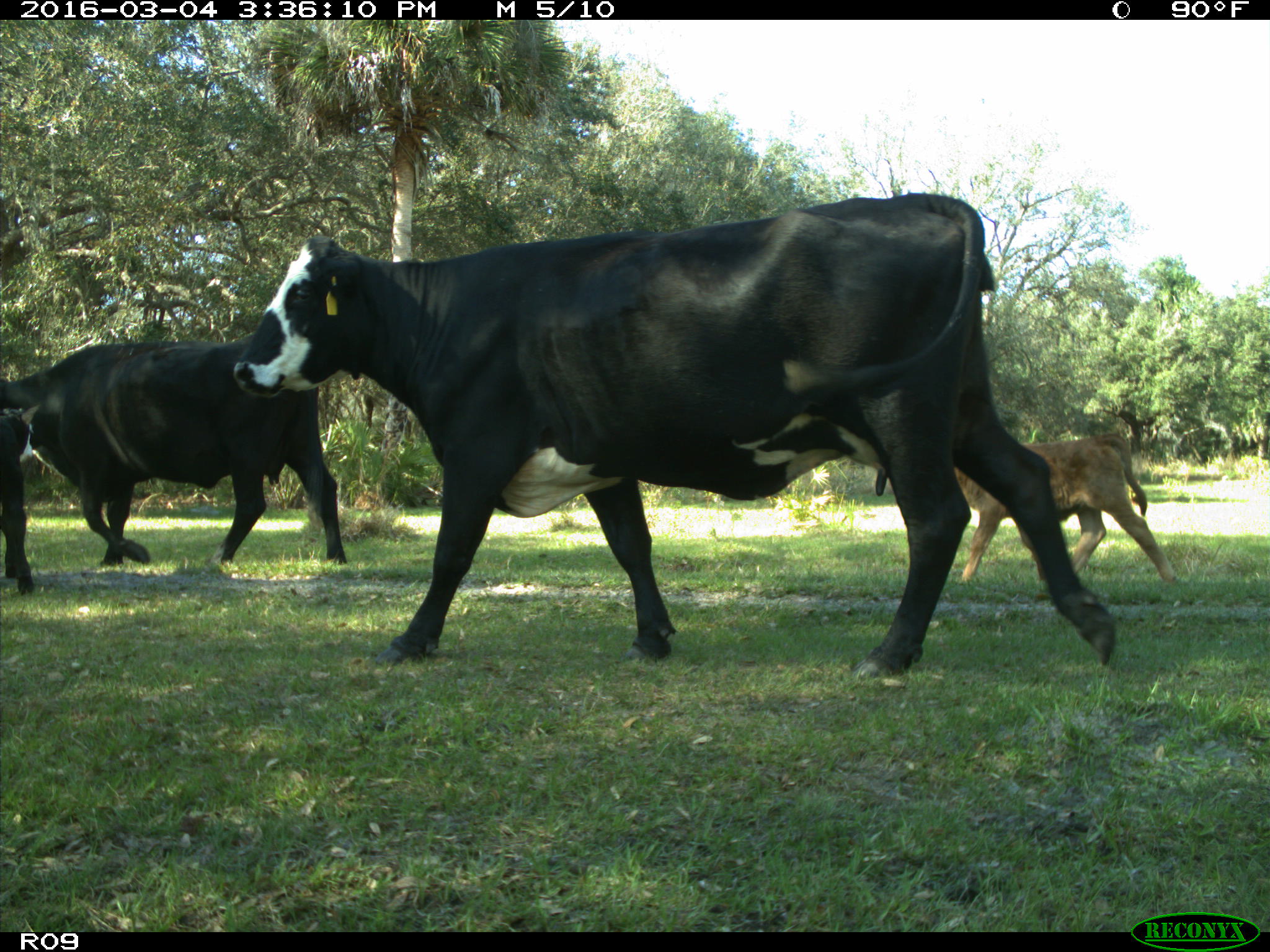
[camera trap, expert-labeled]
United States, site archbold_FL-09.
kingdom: Animalia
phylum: Chordata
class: Mammalia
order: Artiodactyla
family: Bovidae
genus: Bos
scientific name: Bos taurus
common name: domestic cow